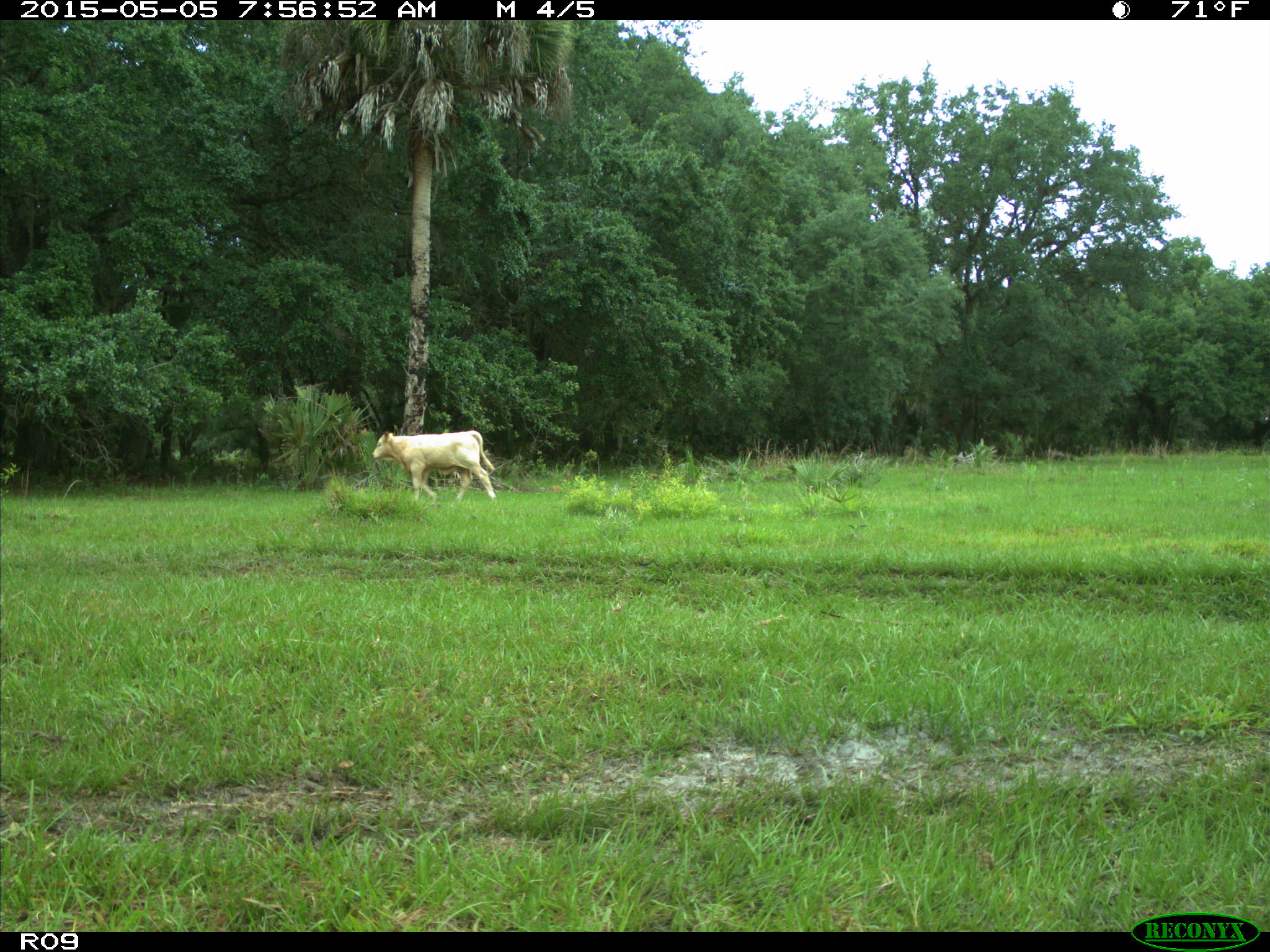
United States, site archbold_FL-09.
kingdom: Animalia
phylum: Chordata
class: Mammalia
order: Artiodactyla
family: Bovidae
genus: Bos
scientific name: Bos taurus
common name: domestic cow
Bos taurus (domestic cow).